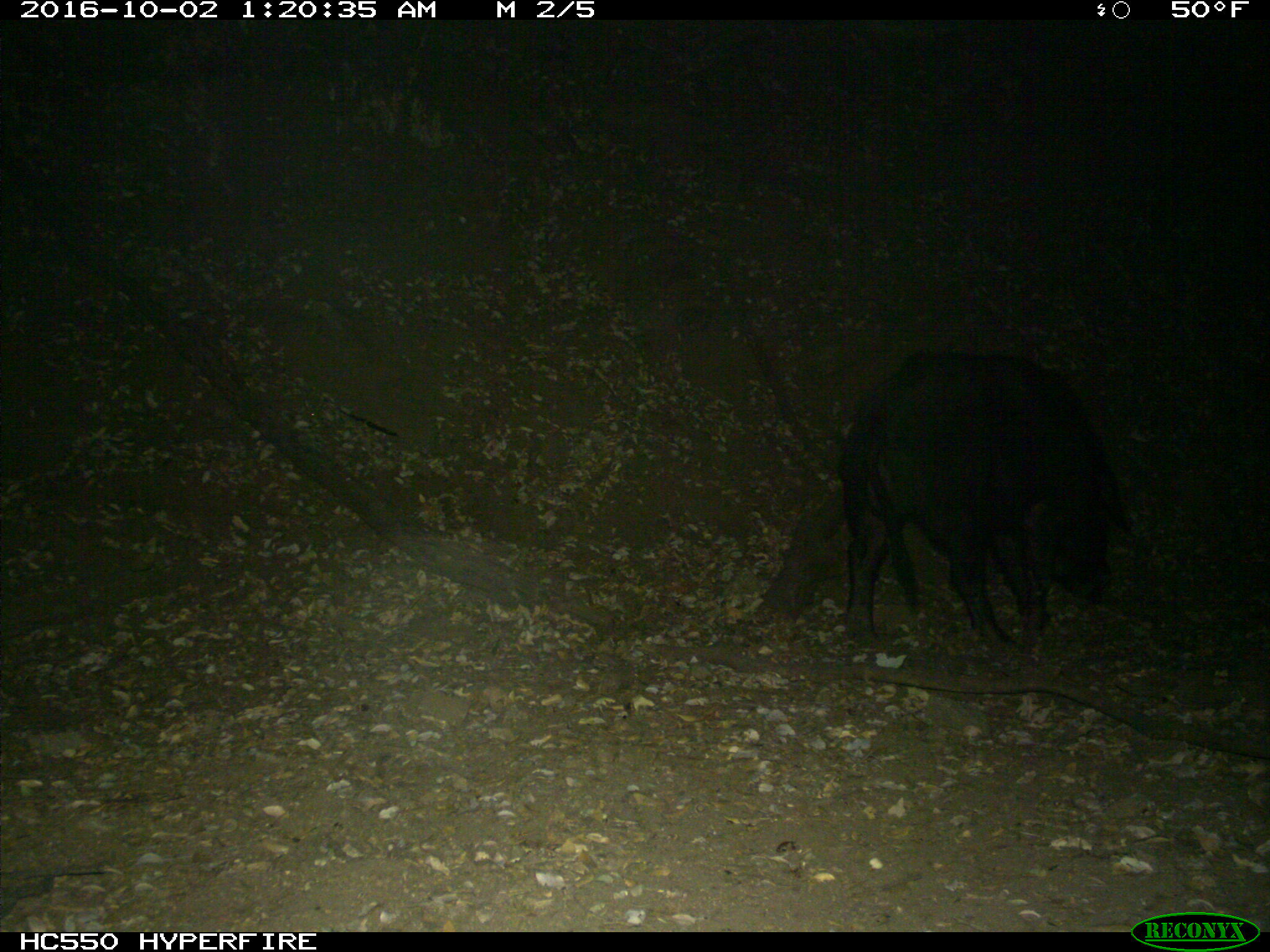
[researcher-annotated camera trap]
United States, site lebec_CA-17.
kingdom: Animalia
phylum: Chordata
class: Mammalia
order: Artiodactyla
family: Suidae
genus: Sus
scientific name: Sus scrofa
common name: wild boar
Sus scrofa (wild boar).